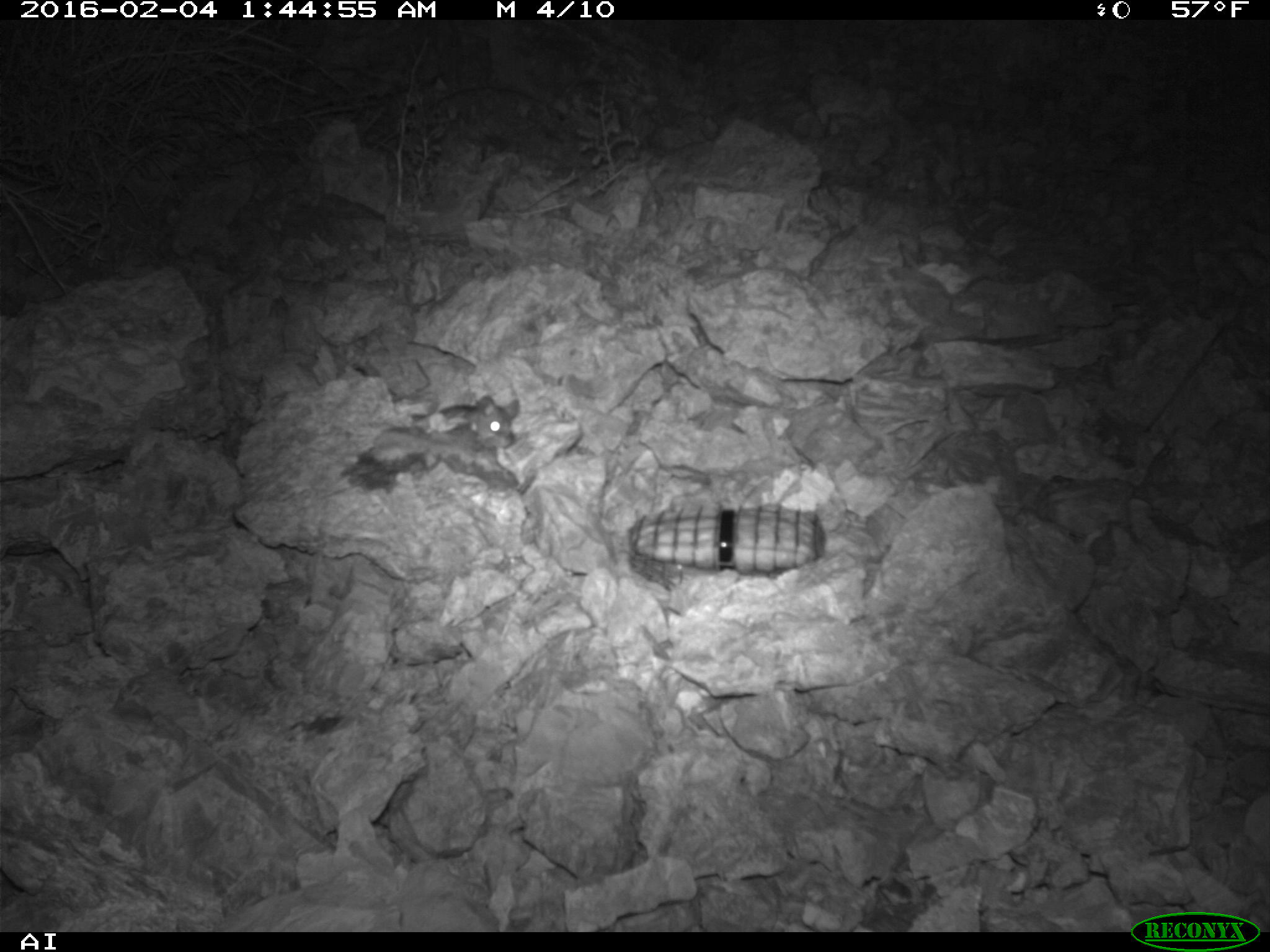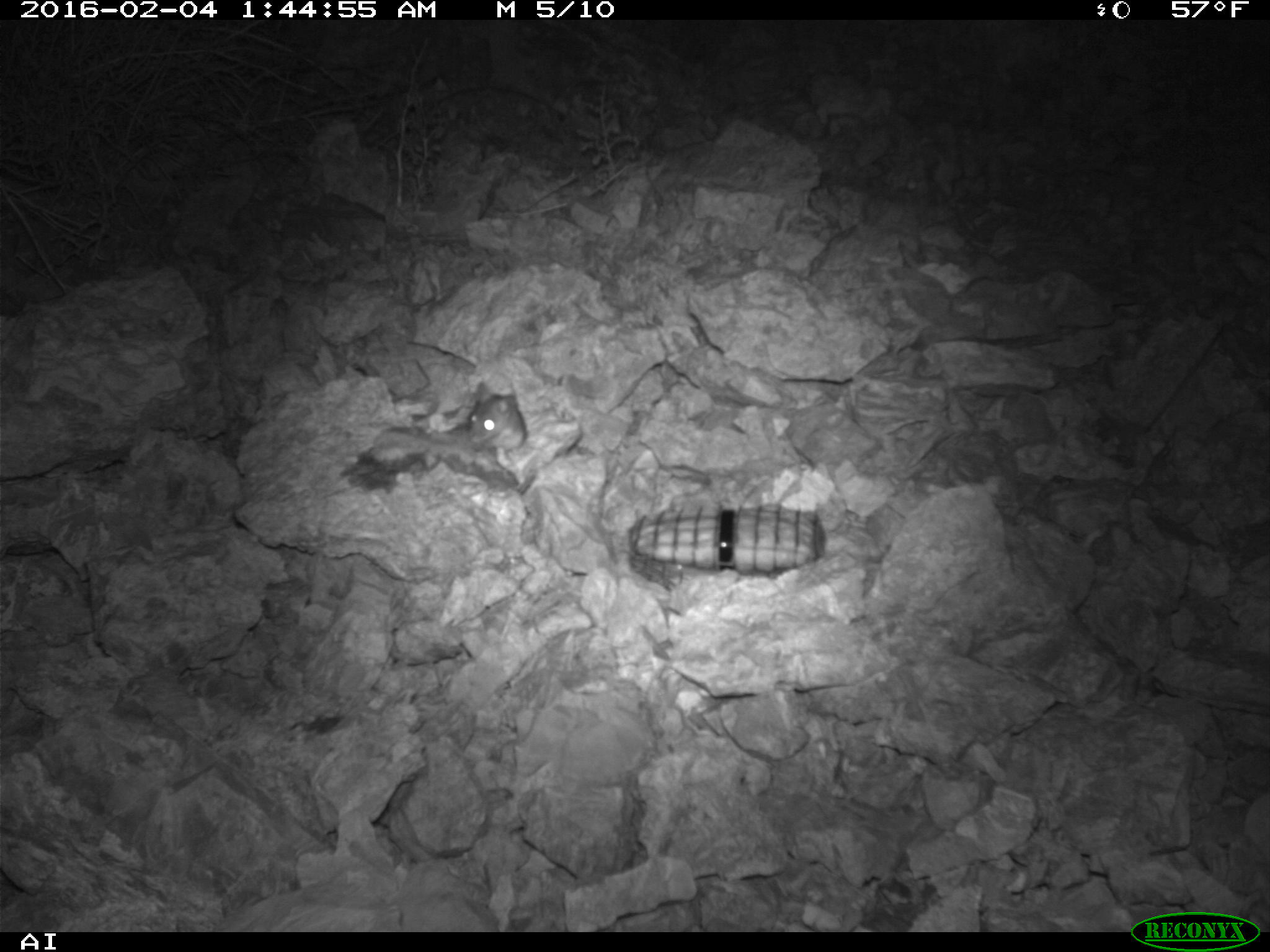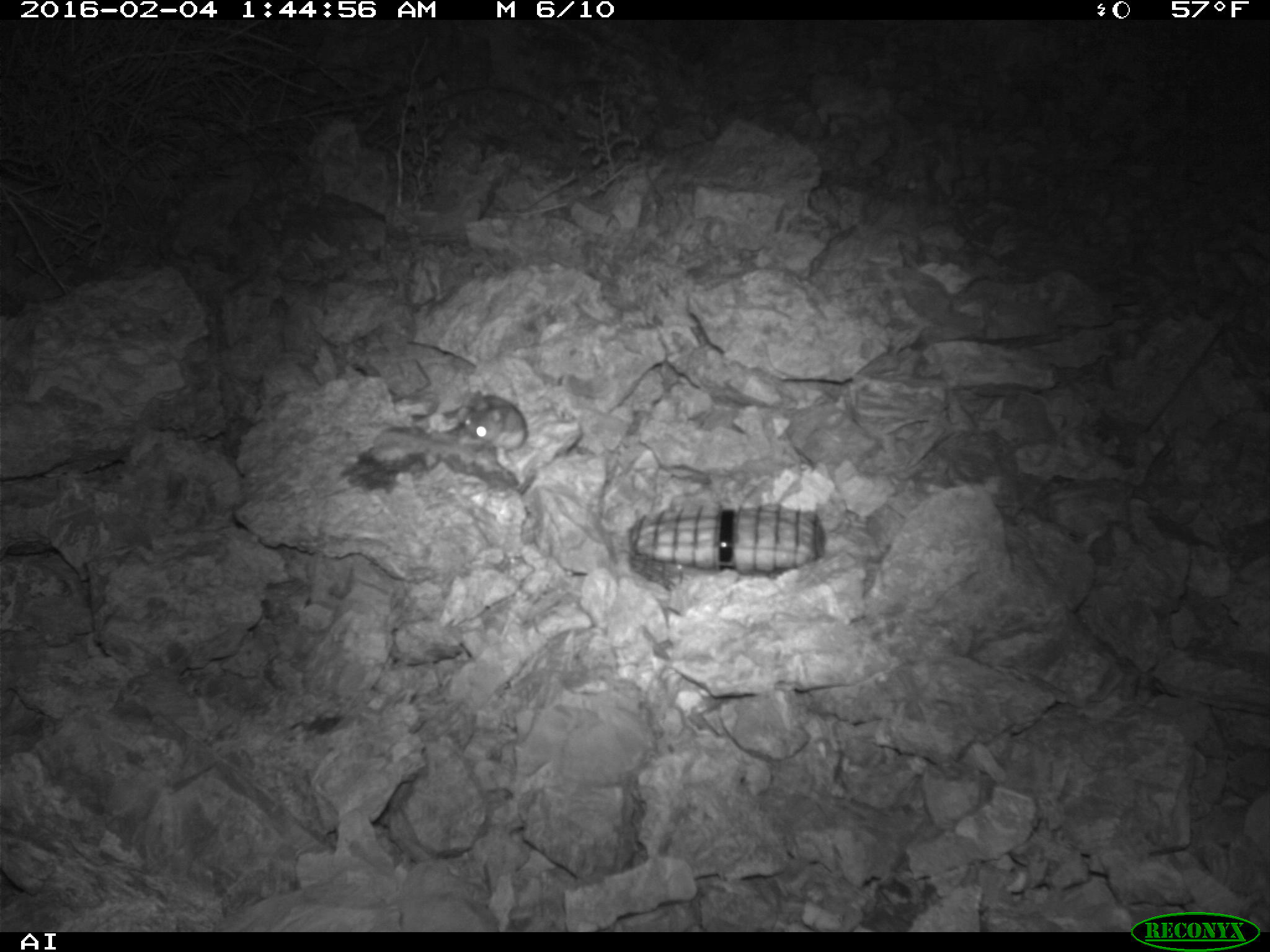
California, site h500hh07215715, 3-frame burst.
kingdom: Animalia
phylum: Chordata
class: Mammalia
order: Rodentia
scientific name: Rodentia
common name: rodent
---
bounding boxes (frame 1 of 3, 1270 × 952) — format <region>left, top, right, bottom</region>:
rodent: <region>442, 395, 520, 448</region>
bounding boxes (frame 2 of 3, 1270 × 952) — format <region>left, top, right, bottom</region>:
rodent: <region>461, 379, 526, 452</region>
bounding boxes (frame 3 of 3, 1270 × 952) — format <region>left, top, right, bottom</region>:
rodent: <region>463, 389, 526, 452</region>